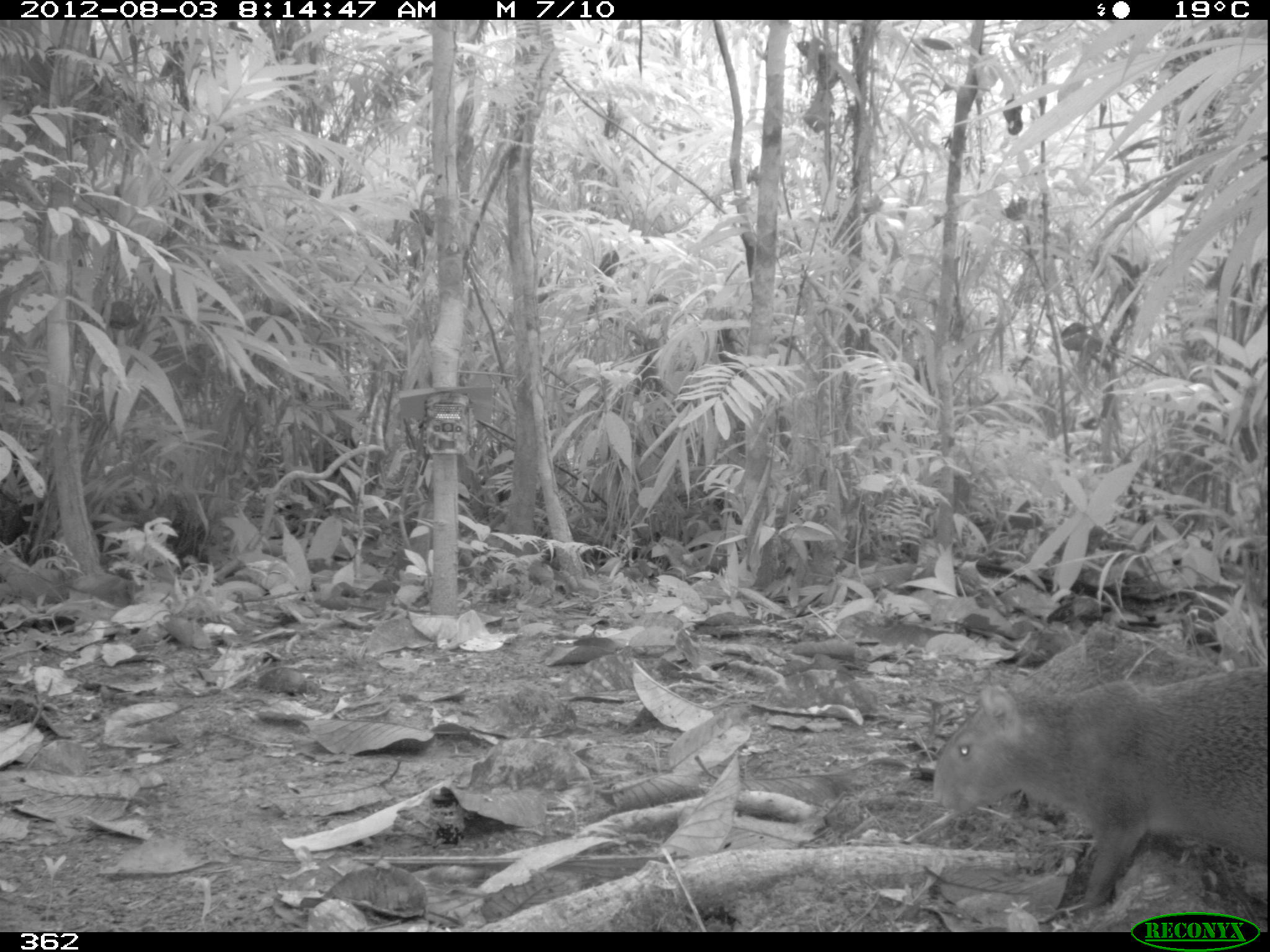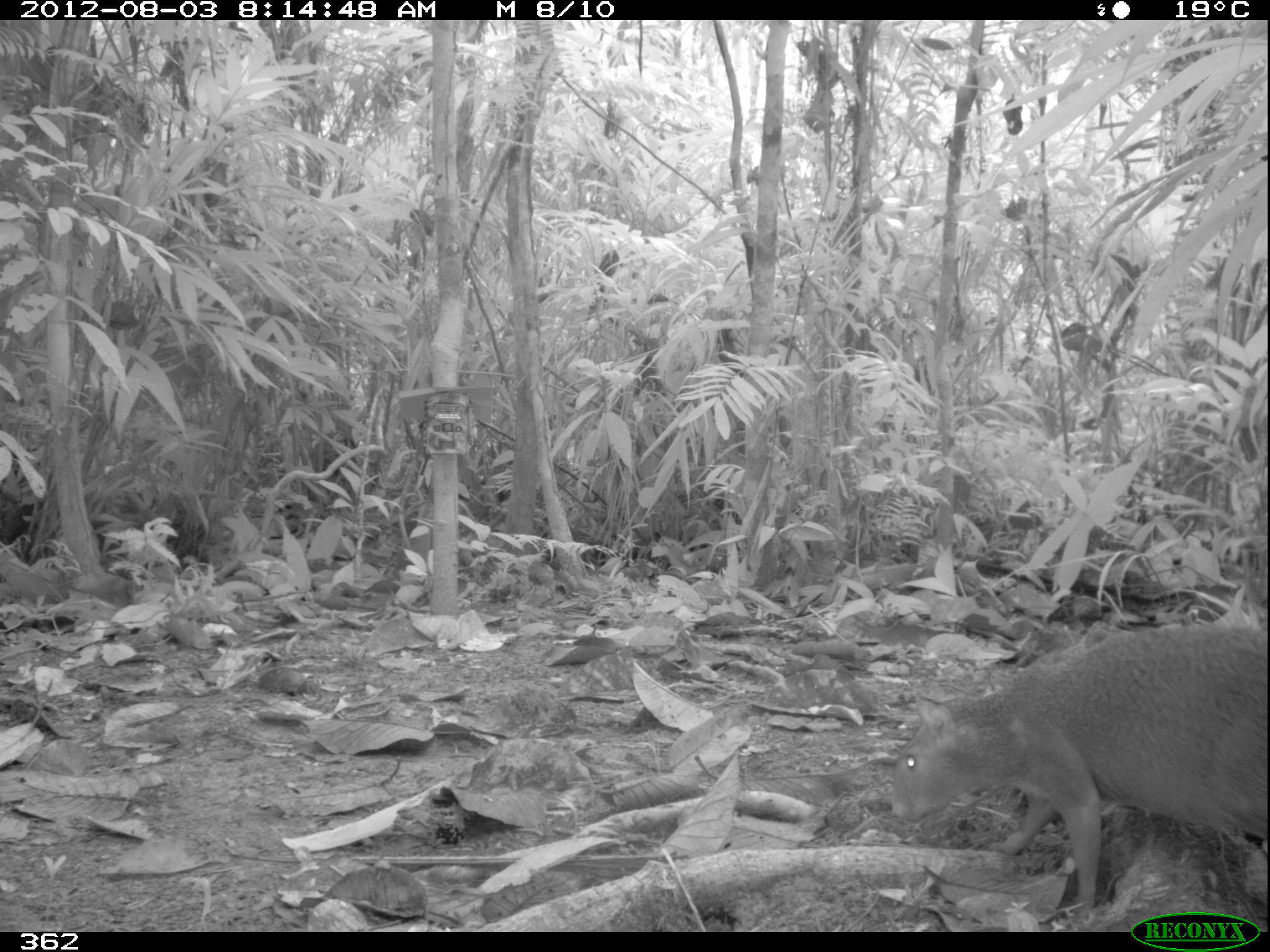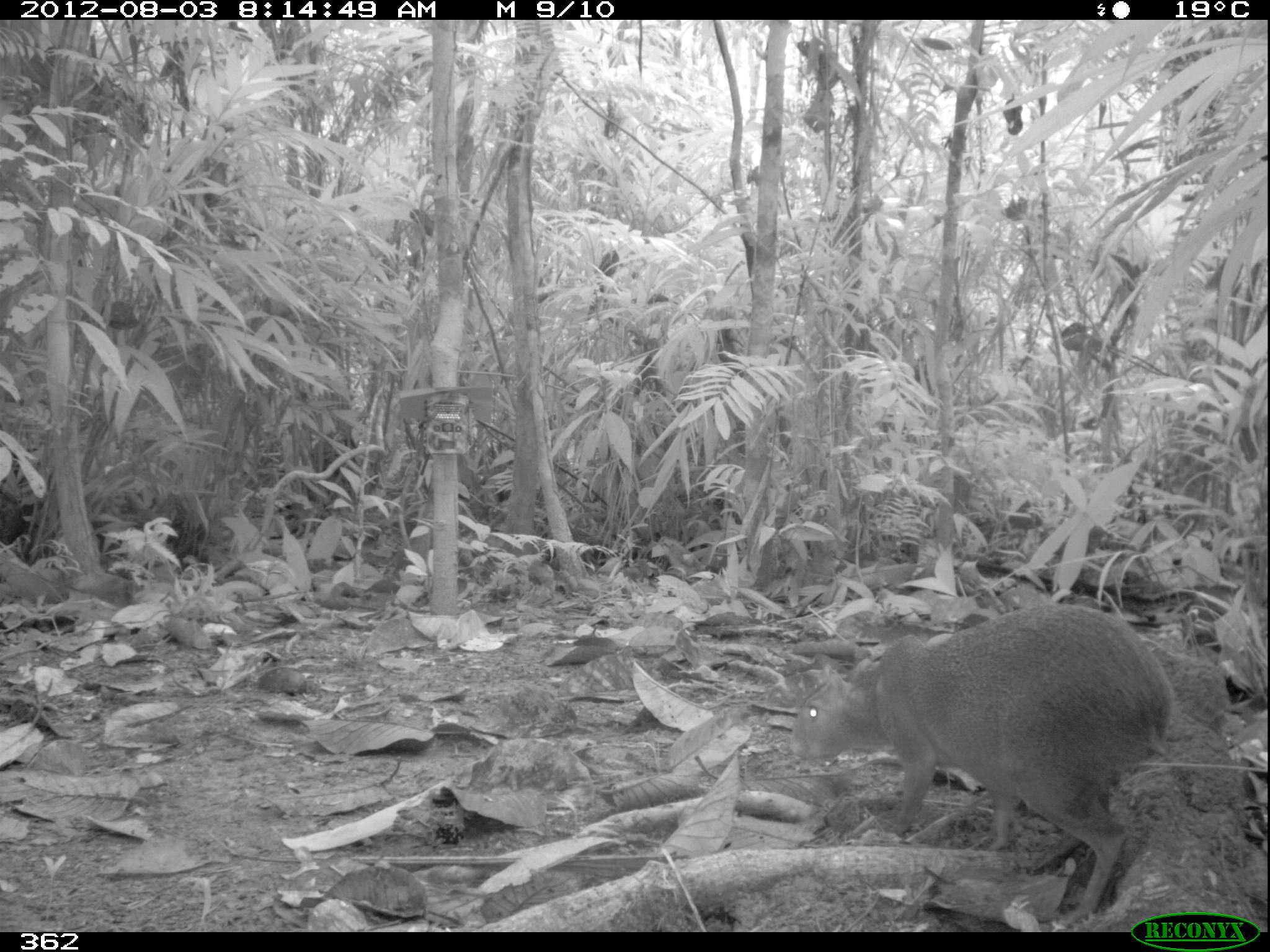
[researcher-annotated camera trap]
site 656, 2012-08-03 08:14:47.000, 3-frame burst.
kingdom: Animalia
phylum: Chordata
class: Mammalia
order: Rodentia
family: Dasyproctidae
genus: Dasyprocta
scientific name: Dasyprocta punctata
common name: central american agouti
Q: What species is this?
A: Dasyprocta punctata (central american agouti).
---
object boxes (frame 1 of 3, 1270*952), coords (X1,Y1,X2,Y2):
dasyprocta punctata: (927,661,1270,907)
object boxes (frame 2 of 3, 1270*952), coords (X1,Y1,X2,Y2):
dasyprocta punctata: (884,624,1270,911)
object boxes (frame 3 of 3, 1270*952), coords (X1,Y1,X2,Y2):
dasyprocta punctata: (783,597,1176,917)